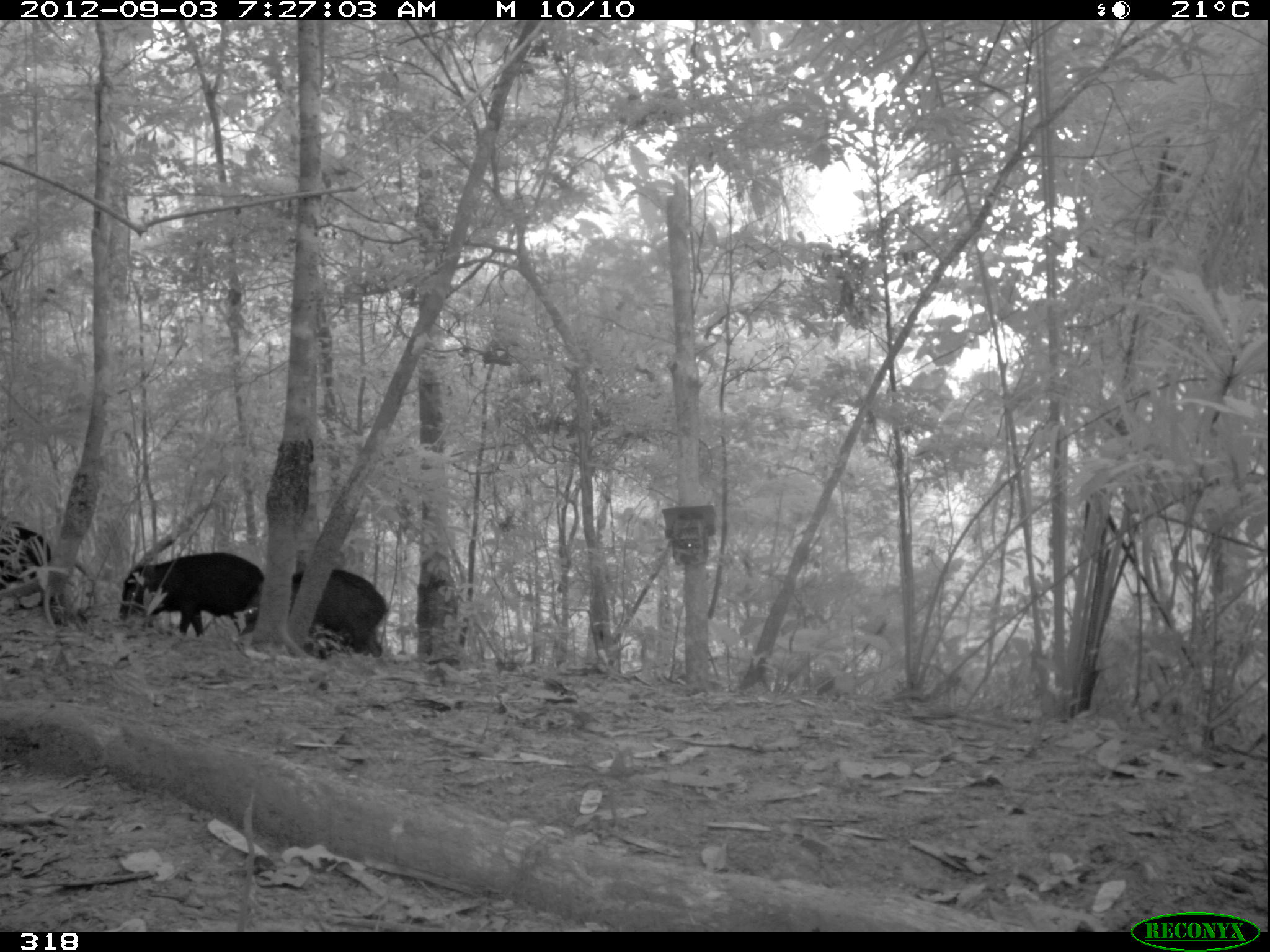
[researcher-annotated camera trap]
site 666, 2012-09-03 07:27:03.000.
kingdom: Animalia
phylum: Chordata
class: Mammalia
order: Artiodactyla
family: Tayassuidae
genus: Tayassu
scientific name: Tayassu pecari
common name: white-lipped peccary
Tayassu pecari (white-lipped peccary).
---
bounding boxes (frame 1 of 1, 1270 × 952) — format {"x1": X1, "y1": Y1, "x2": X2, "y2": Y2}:
tayassu pecari: {"x1": 245, "y1": 568, "x2": 389, "y2": 657}; {"x1": 119, "y1": 552, "x2": 264, "y2": 638}; {"x1": 0, "y1": 525, "x2": 53, "y2": 612}